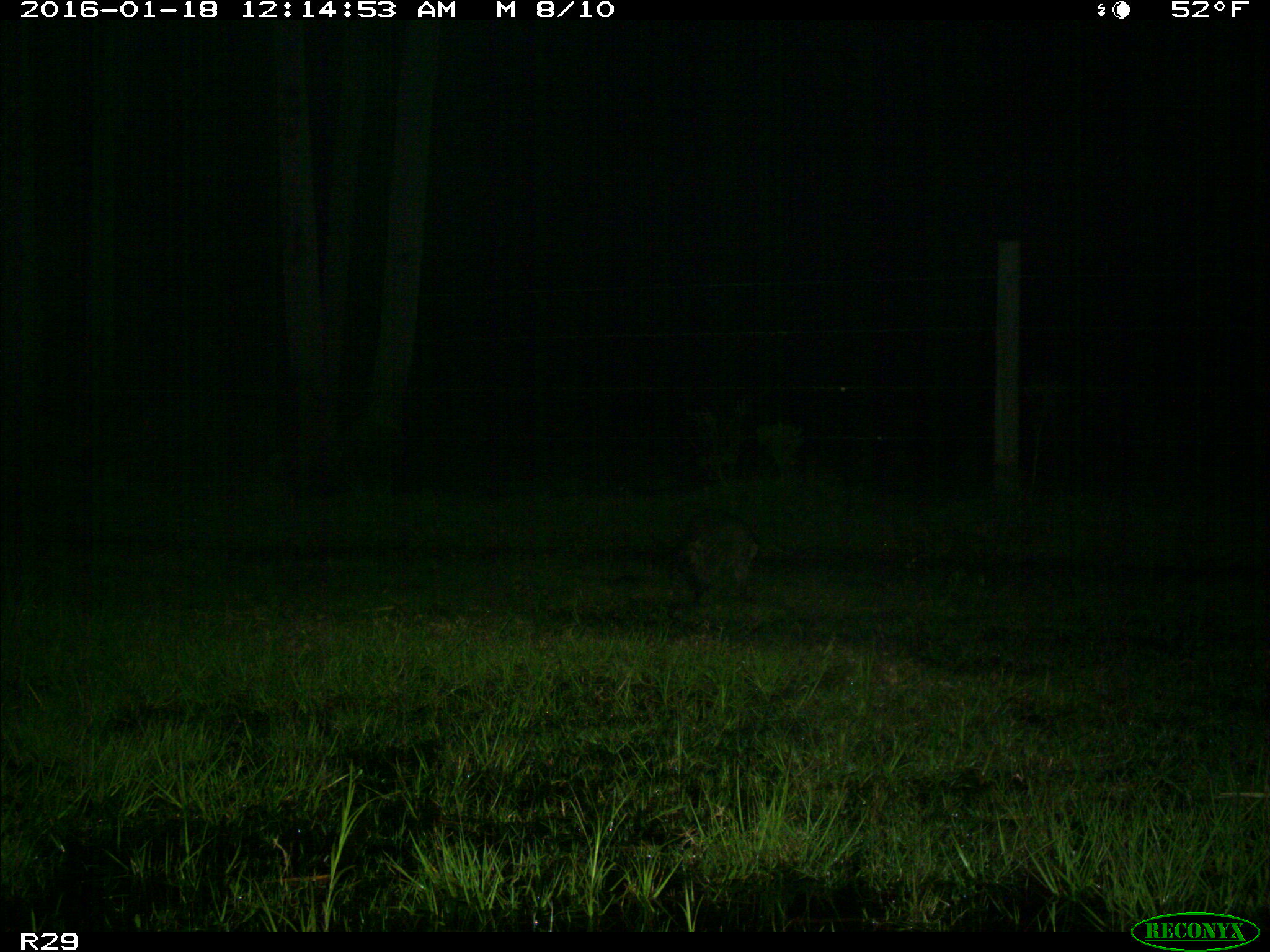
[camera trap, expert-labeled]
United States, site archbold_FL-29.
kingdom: Animalia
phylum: Chordata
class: Mammalia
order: Carnivora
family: Procyonidae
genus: Procyon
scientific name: Procyon lotor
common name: common raccoon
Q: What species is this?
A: Procyon lotor (common raccoon).